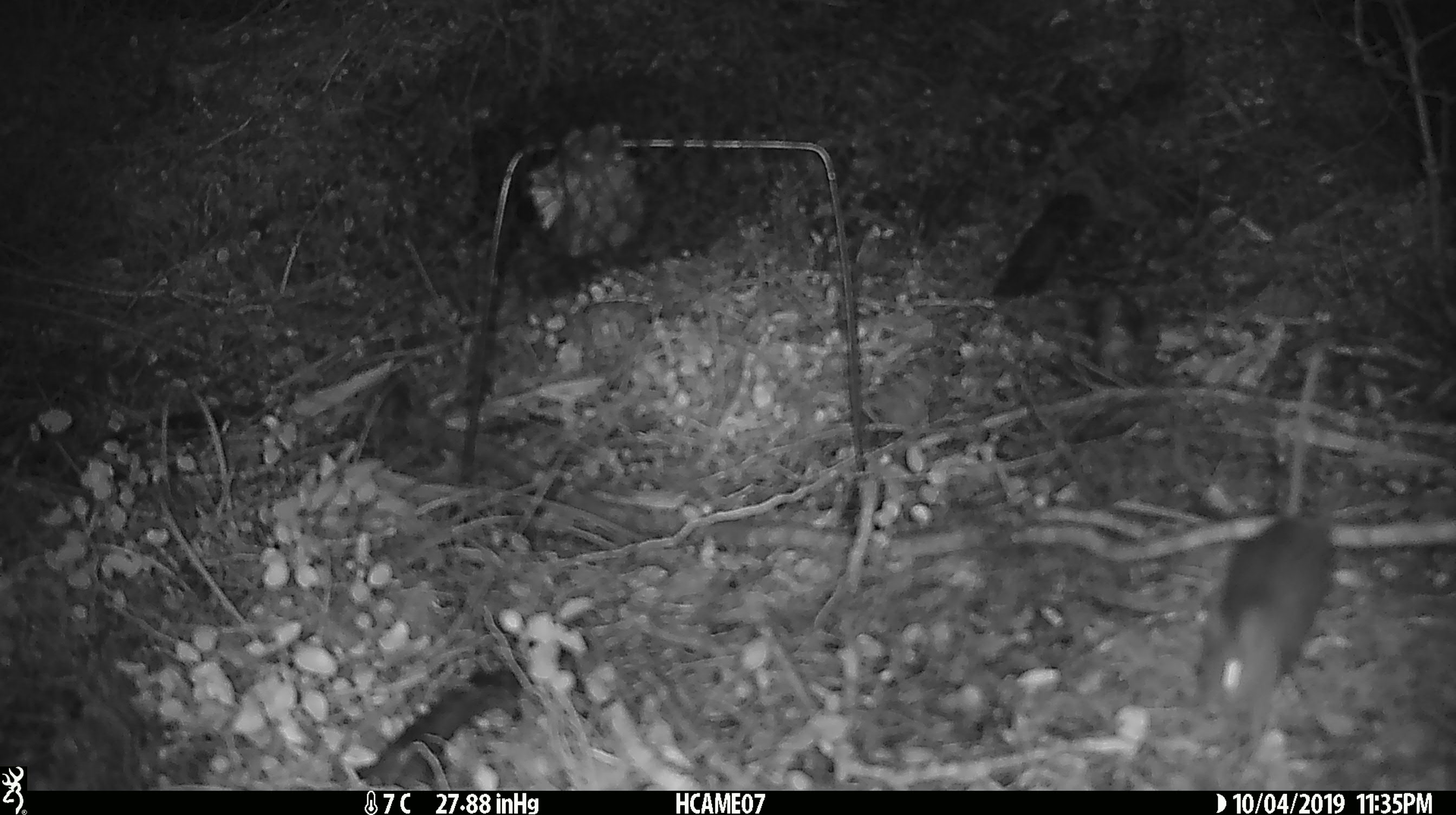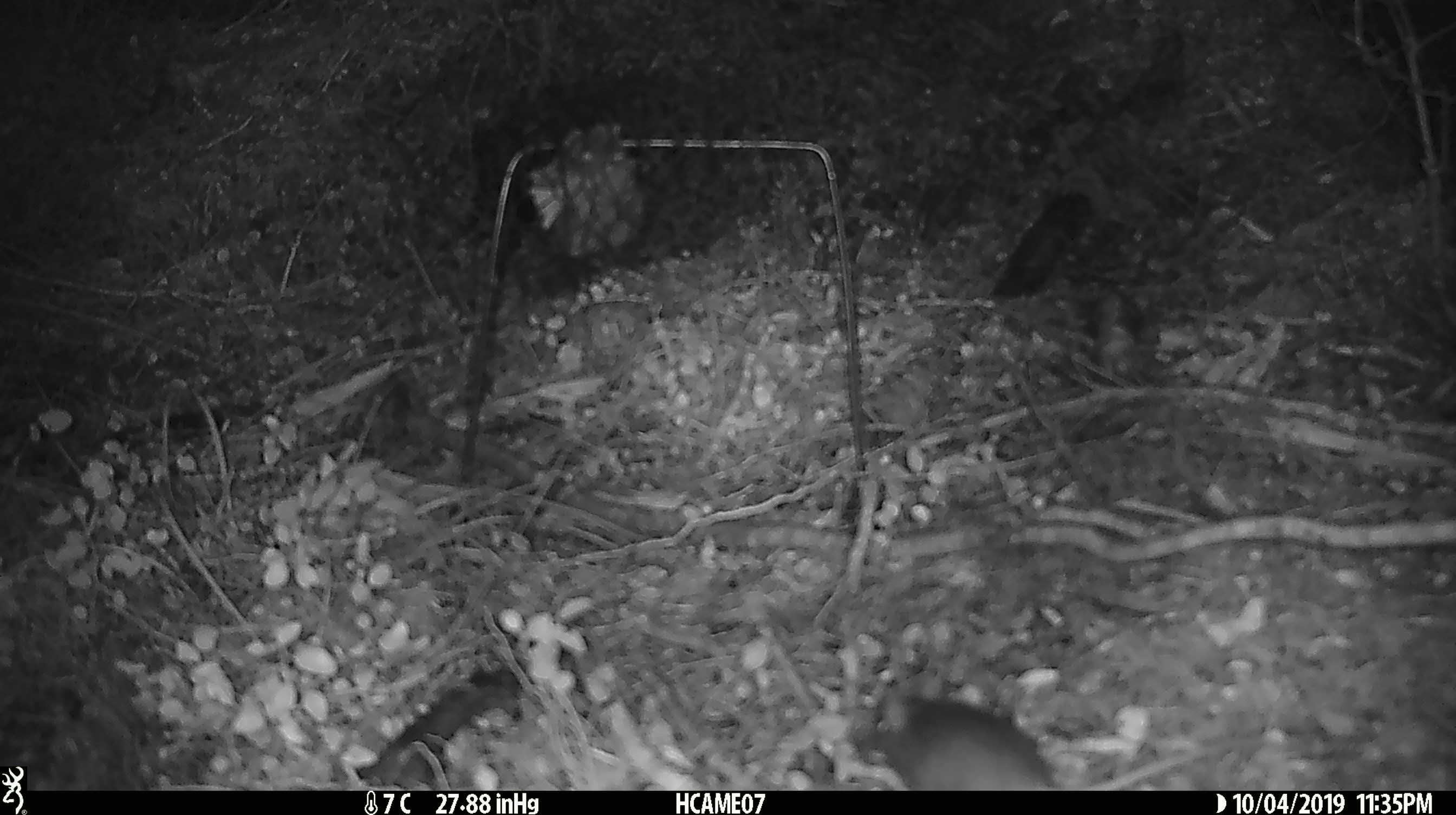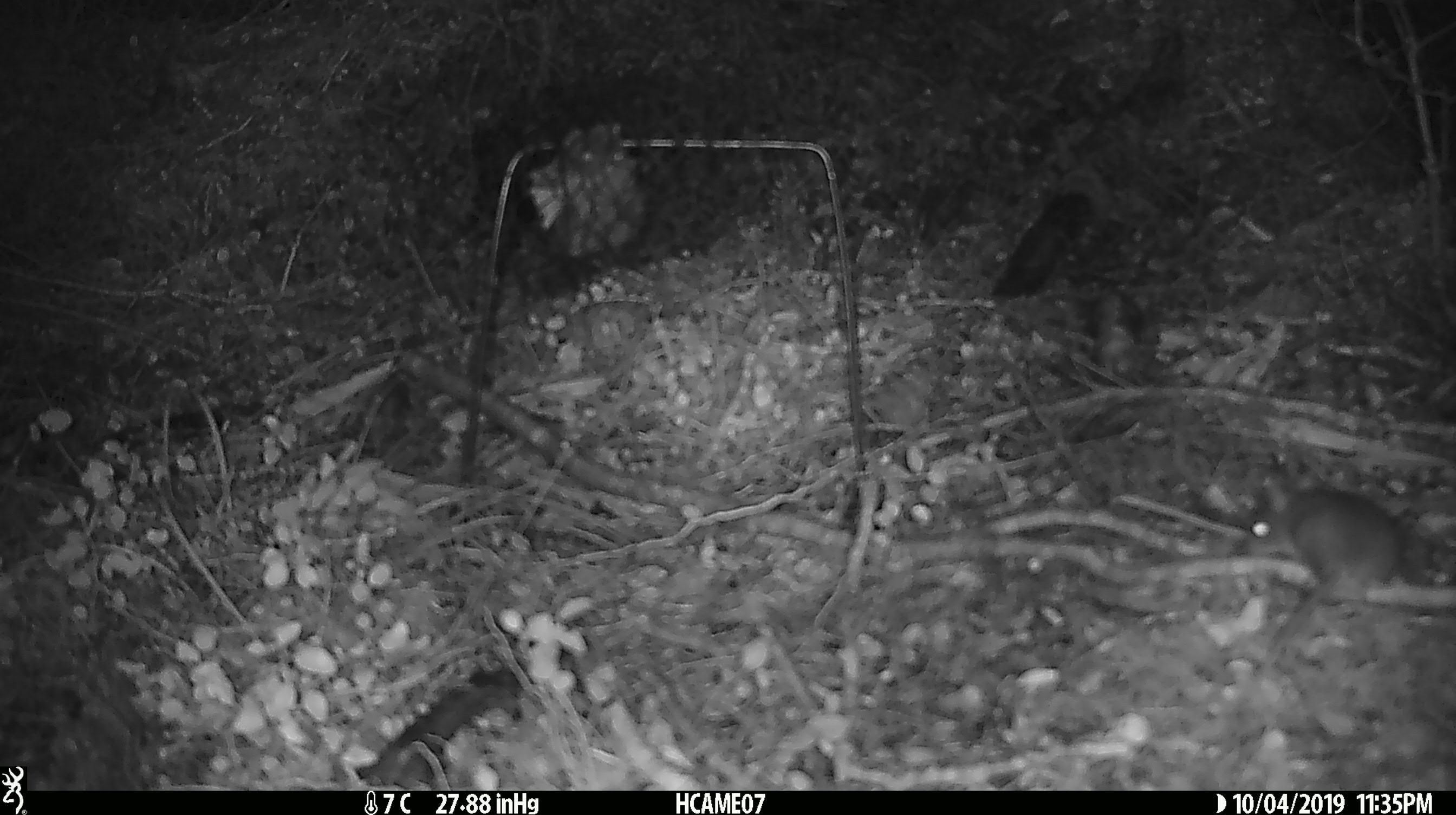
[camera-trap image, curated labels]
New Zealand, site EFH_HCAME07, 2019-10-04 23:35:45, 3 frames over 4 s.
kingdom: Animalia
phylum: Chordata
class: Mammalia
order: Rodentia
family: Muridae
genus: Mus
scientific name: Mus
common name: mouse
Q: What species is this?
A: Mouse (Mus).